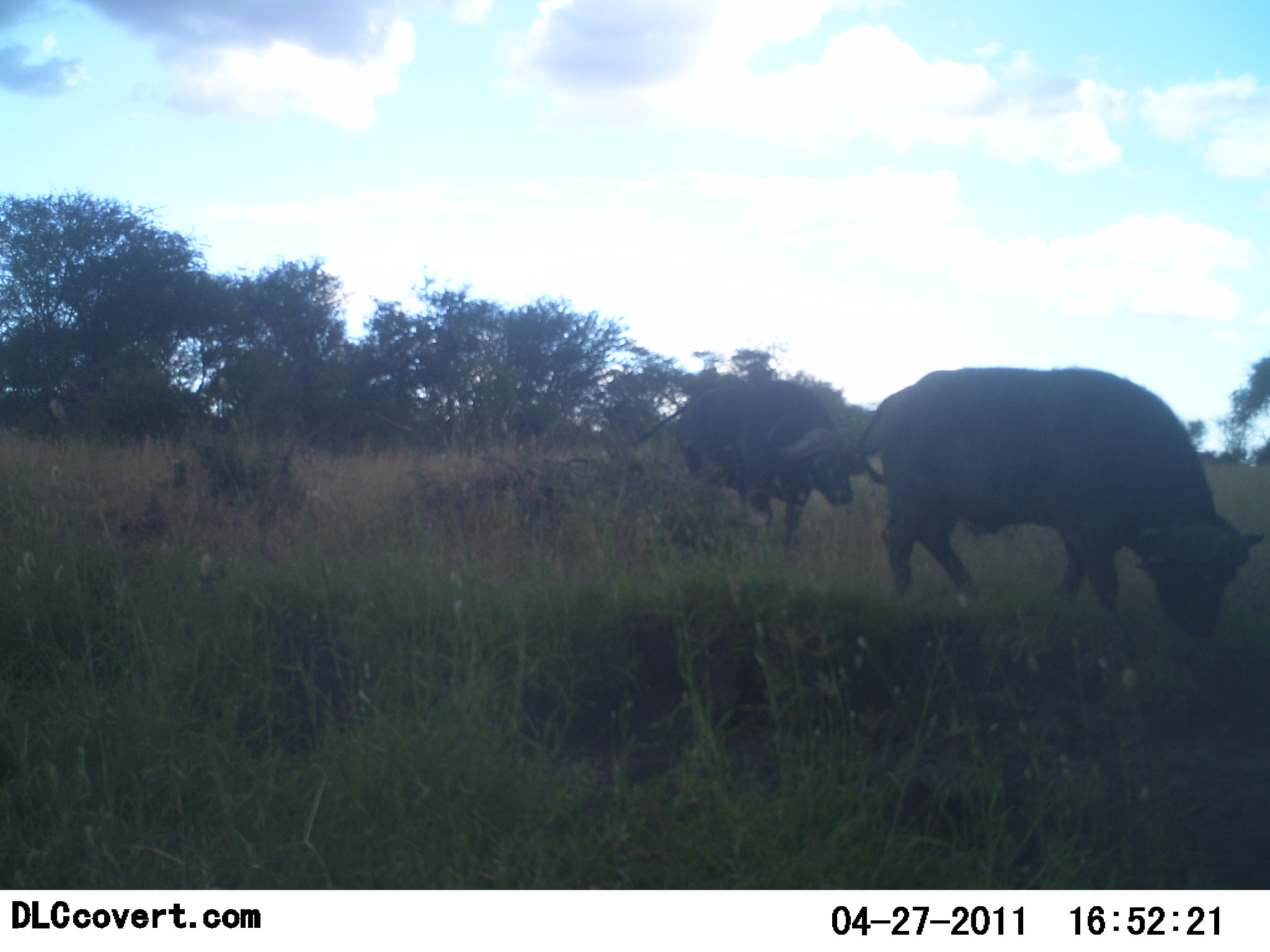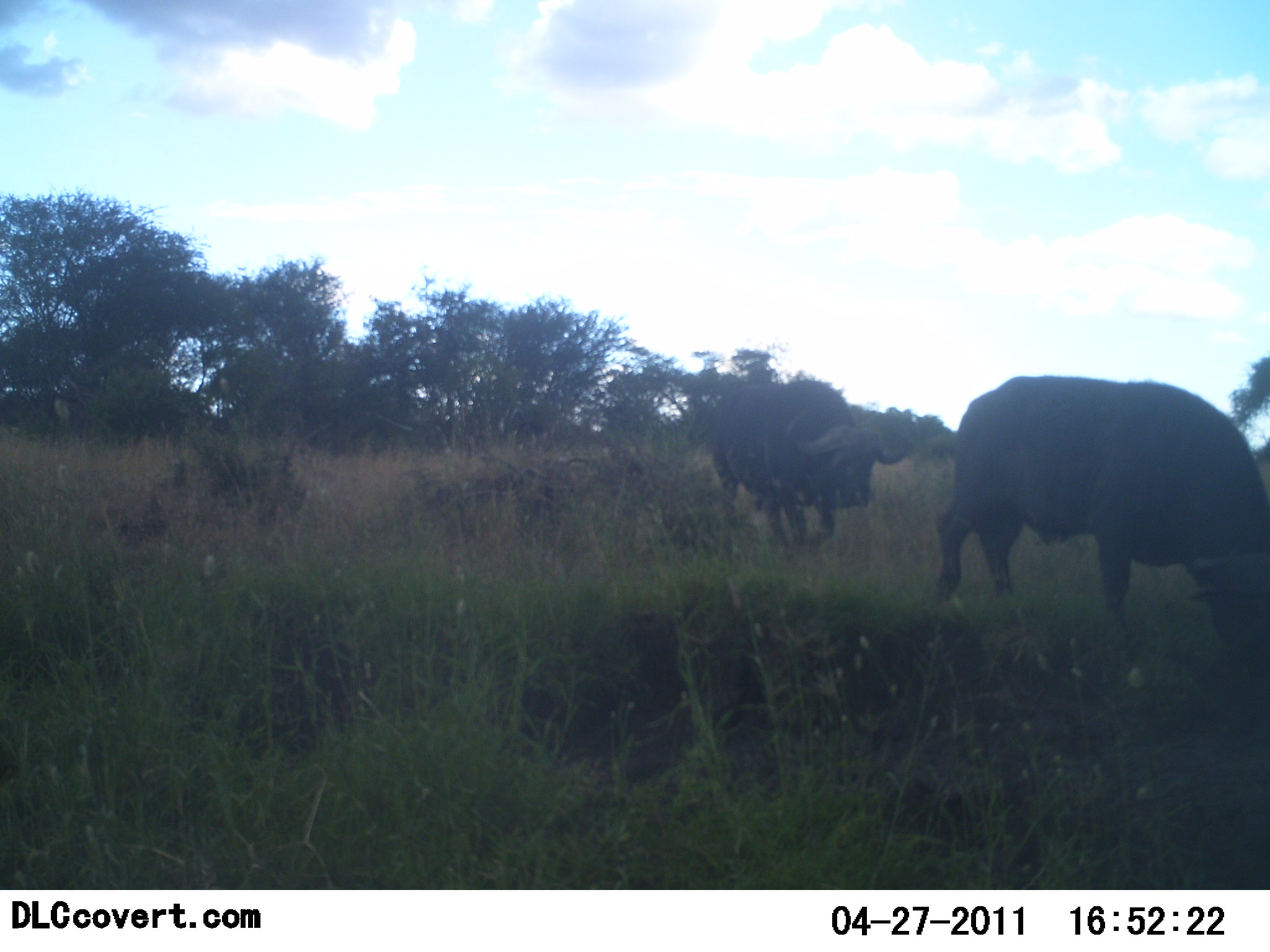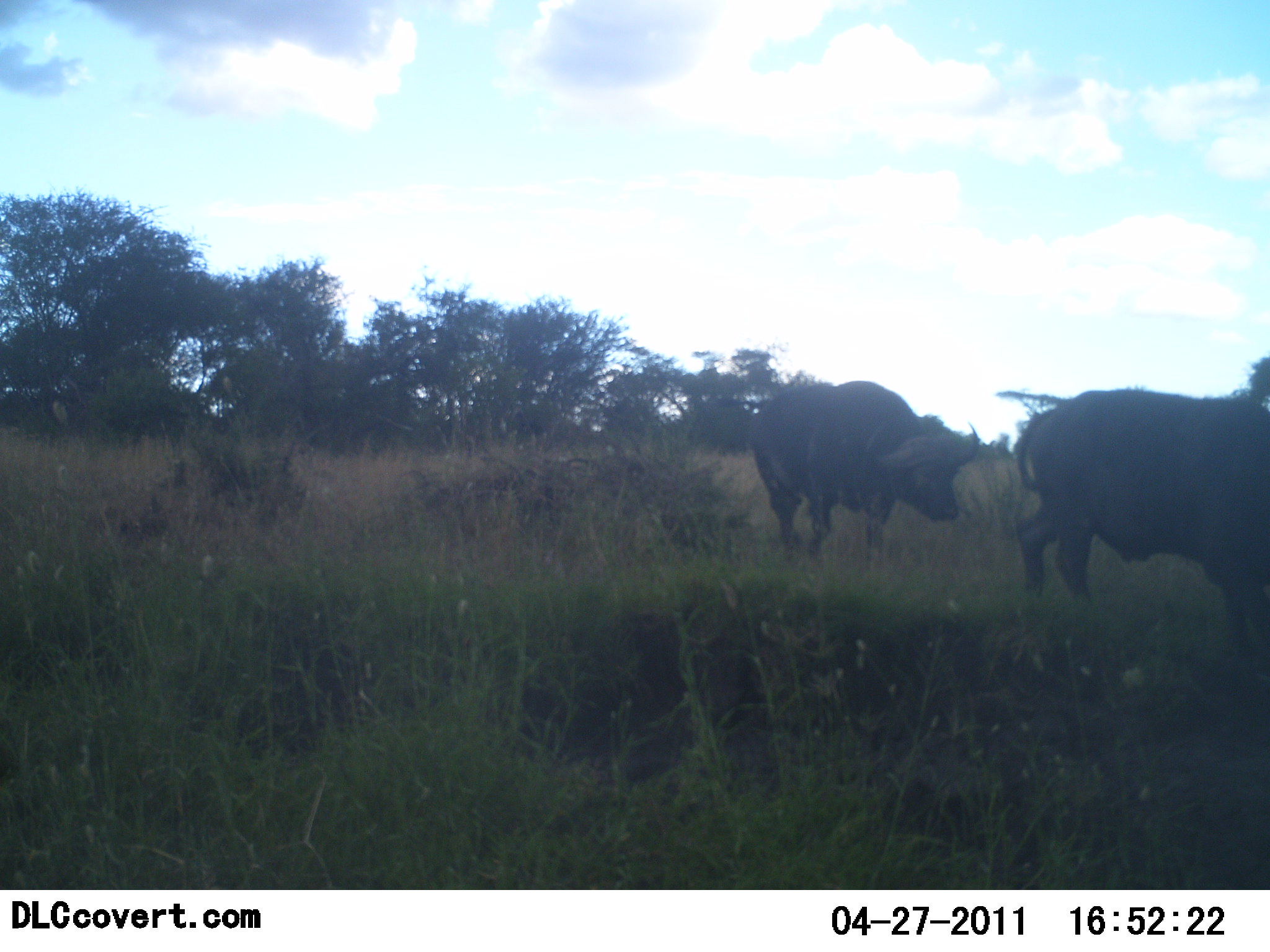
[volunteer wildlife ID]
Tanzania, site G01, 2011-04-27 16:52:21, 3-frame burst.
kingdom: Animalia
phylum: Chordata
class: Mammalia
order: Artiodactyla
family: Bovidae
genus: Syncerus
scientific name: Syncerus caffer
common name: cape buffalo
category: buffalo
Buffalo (cape buffalo) (Syncerus caffer), count 2. Behavior (volunteer vote fractions): standing 0%, resting 0%, moving 100%, interacting 0%. Young present (vote fraction): 0%. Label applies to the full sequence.